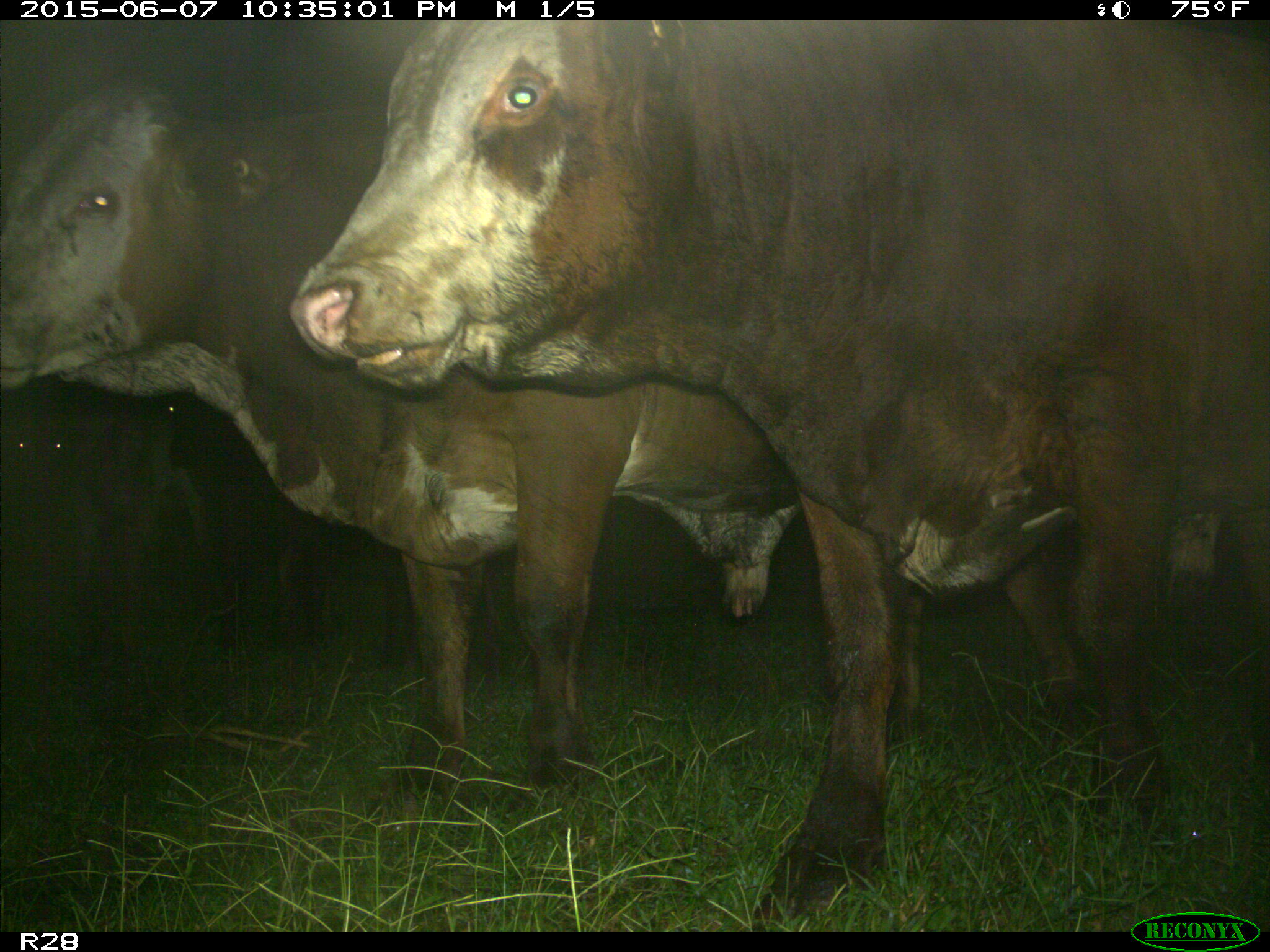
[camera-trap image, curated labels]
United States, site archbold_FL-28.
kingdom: Animalia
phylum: Chordata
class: Mammalia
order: Artiodactyla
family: Bovidae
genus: Bos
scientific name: Bos taurus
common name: domestic cow